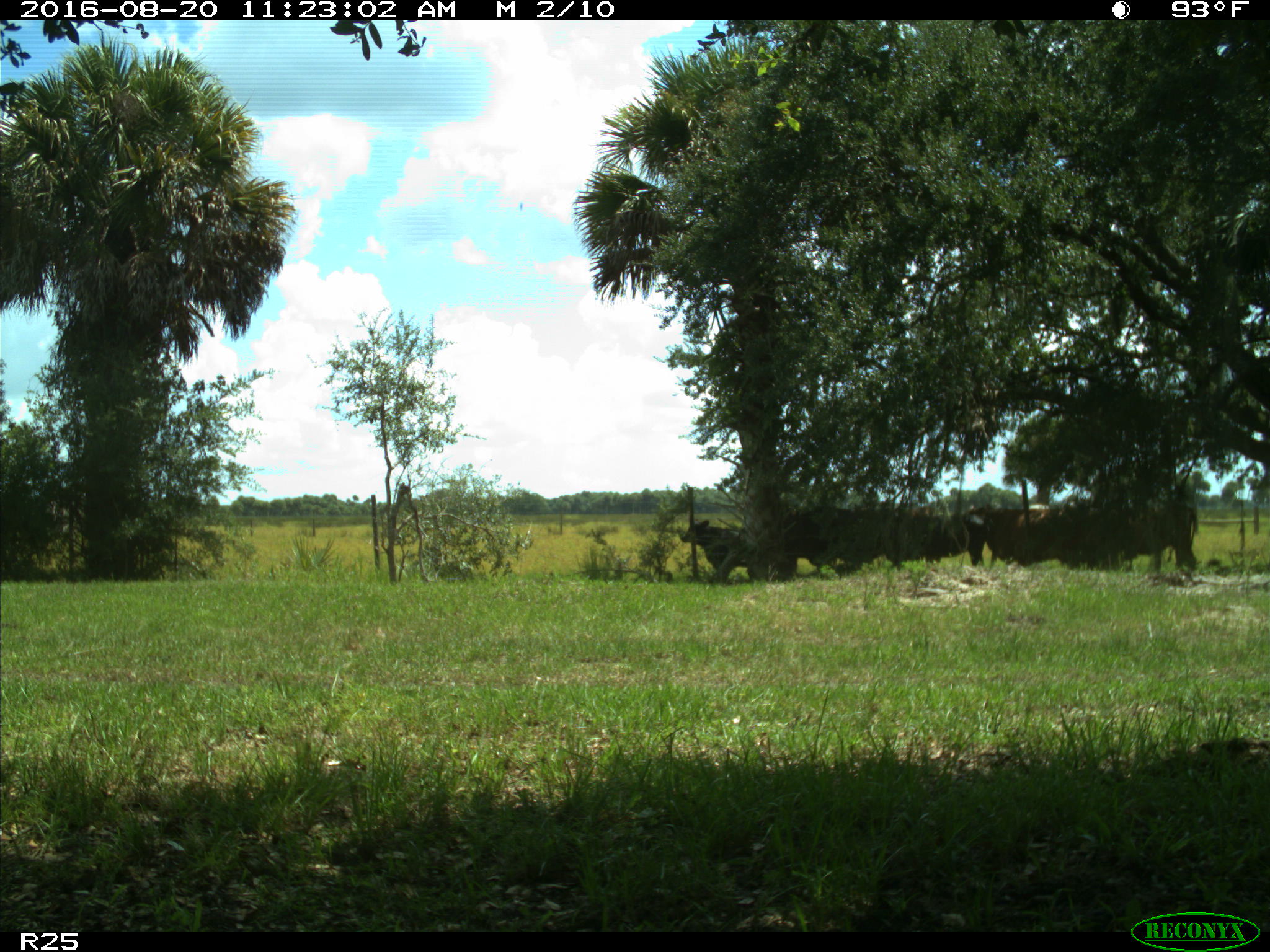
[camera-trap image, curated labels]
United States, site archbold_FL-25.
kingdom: Animalia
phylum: Chordata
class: Mammalia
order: Artiodactyla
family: Bovidae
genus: Bos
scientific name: Bos taurus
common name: domestic cow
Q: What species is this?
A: Bos taurus (domestic cow).